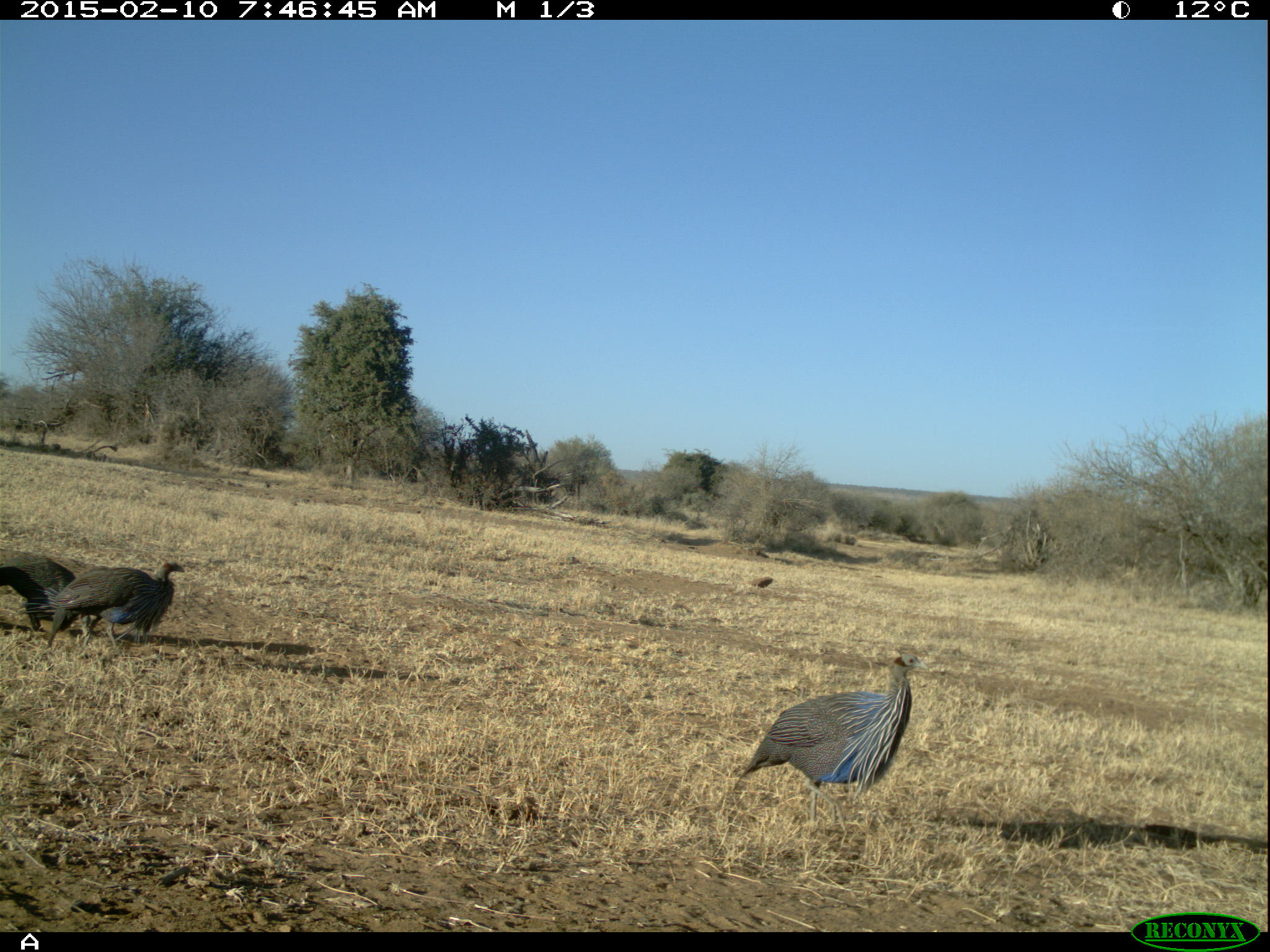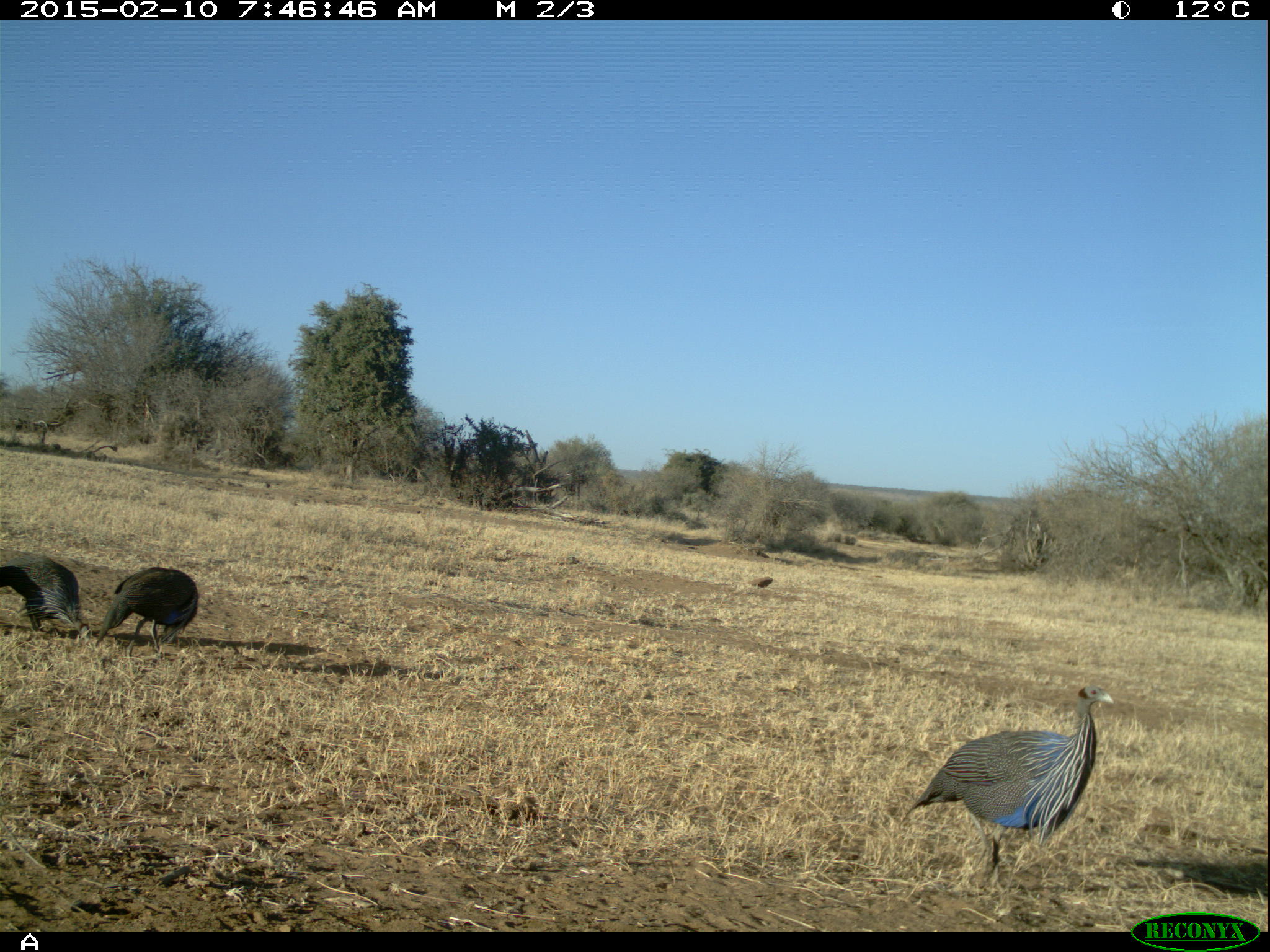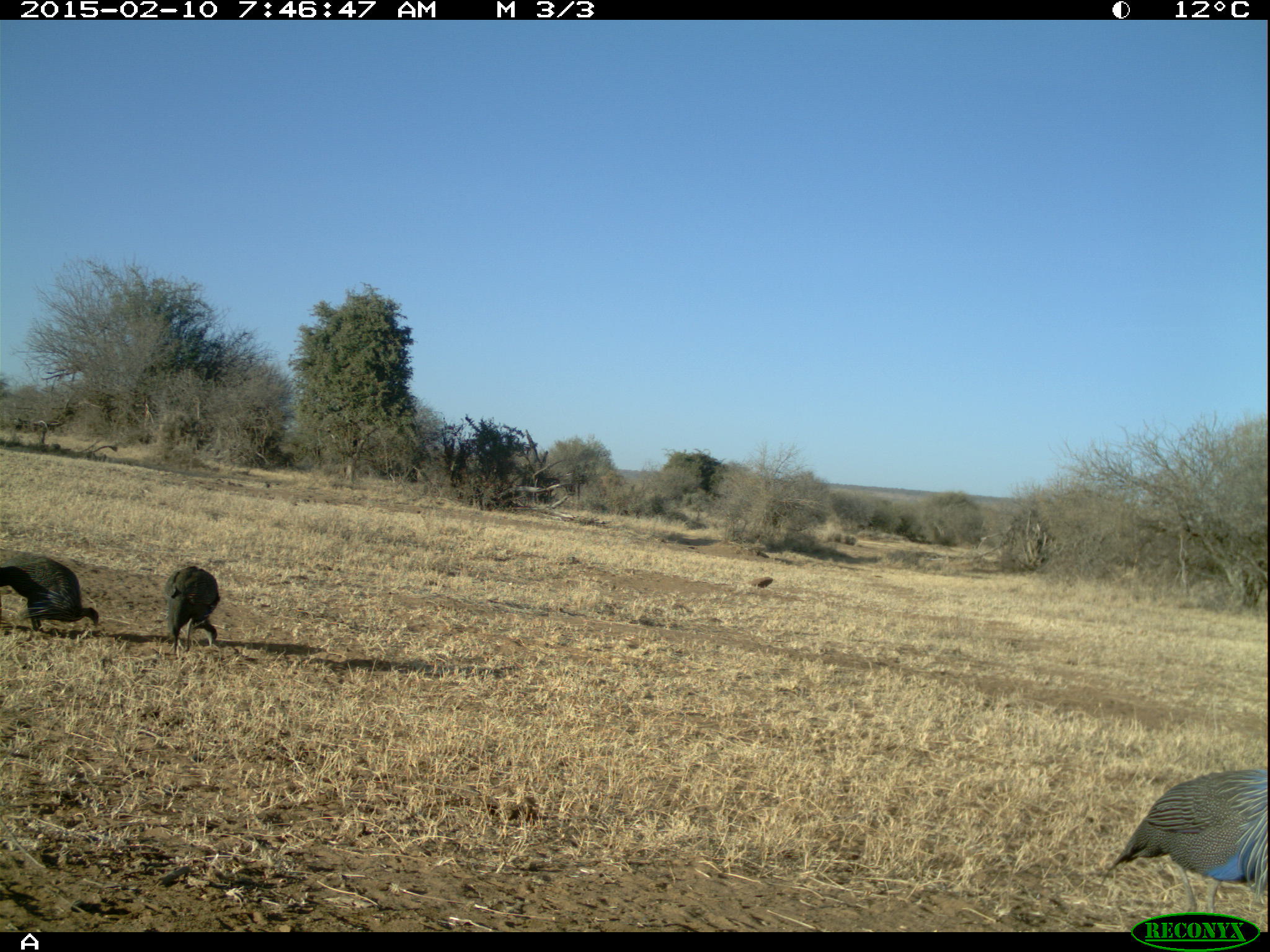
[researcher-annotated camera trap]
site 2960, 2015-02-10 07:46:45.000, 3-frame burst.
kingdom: Animalia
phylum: Chordata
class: Aves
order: Galliformes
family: Numididae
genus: Acryllium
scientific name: Acryllium vulturinum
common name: vulturine guineafowl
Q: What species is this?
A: Acryllium vulturinum (vulturine guineafowl).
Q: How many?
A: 8.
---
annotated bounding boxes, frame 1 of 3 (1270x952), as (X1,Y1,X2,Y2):
acryllium vulturinum: (736,653,930,836); (48,560,185,655); (0,548,90,636)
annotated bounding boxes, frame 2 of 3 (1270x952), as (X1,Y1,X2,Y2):
acryllium vulturinum: (899,685,1115,896); (95,567,199,664); (0,552,91,647)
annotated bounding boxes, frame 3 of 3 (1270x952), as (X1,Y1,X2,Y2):
acryllium vulturinum: (1112,764,1266,915); (0,555,99,635); (166,565,217,660)